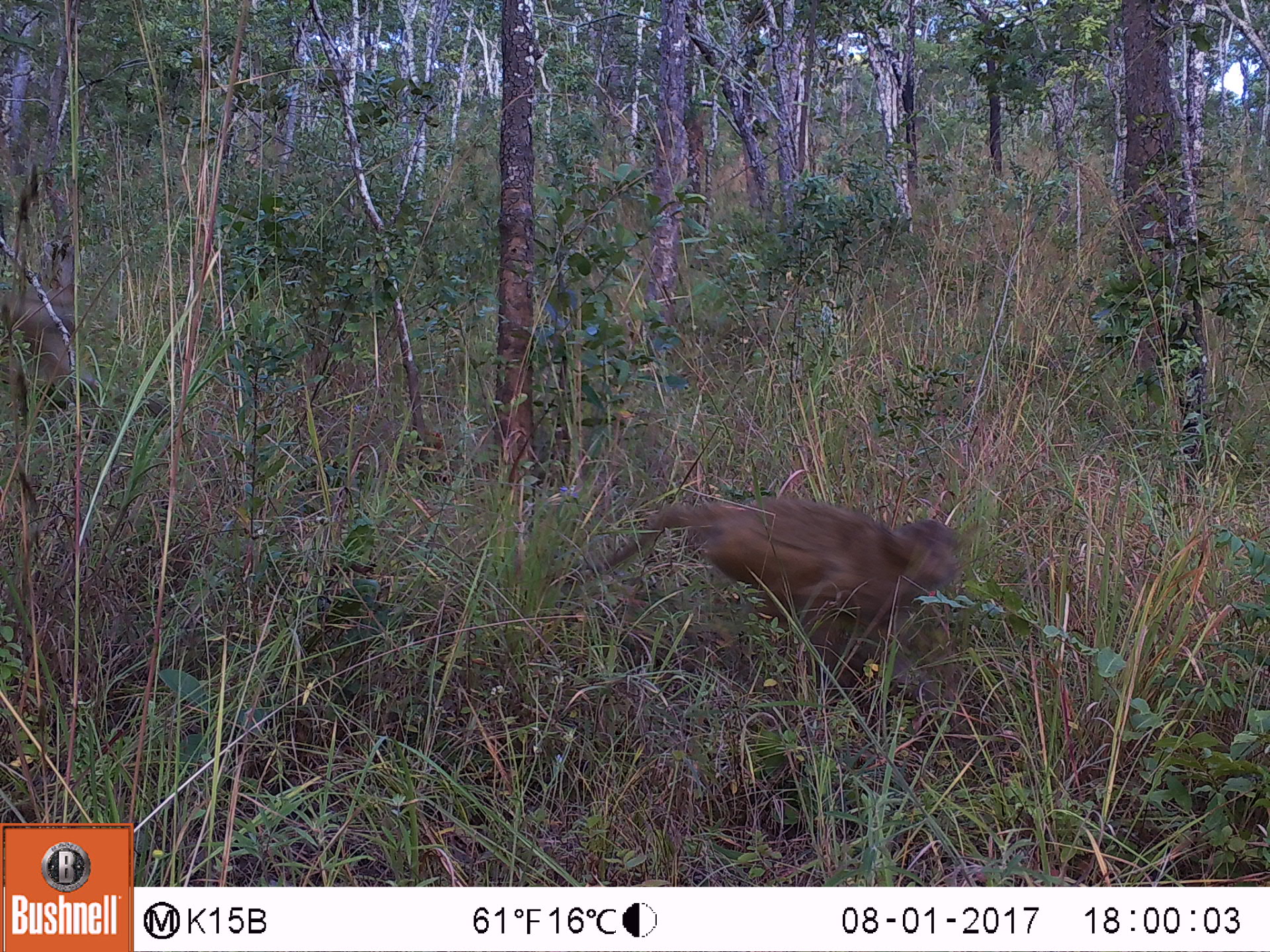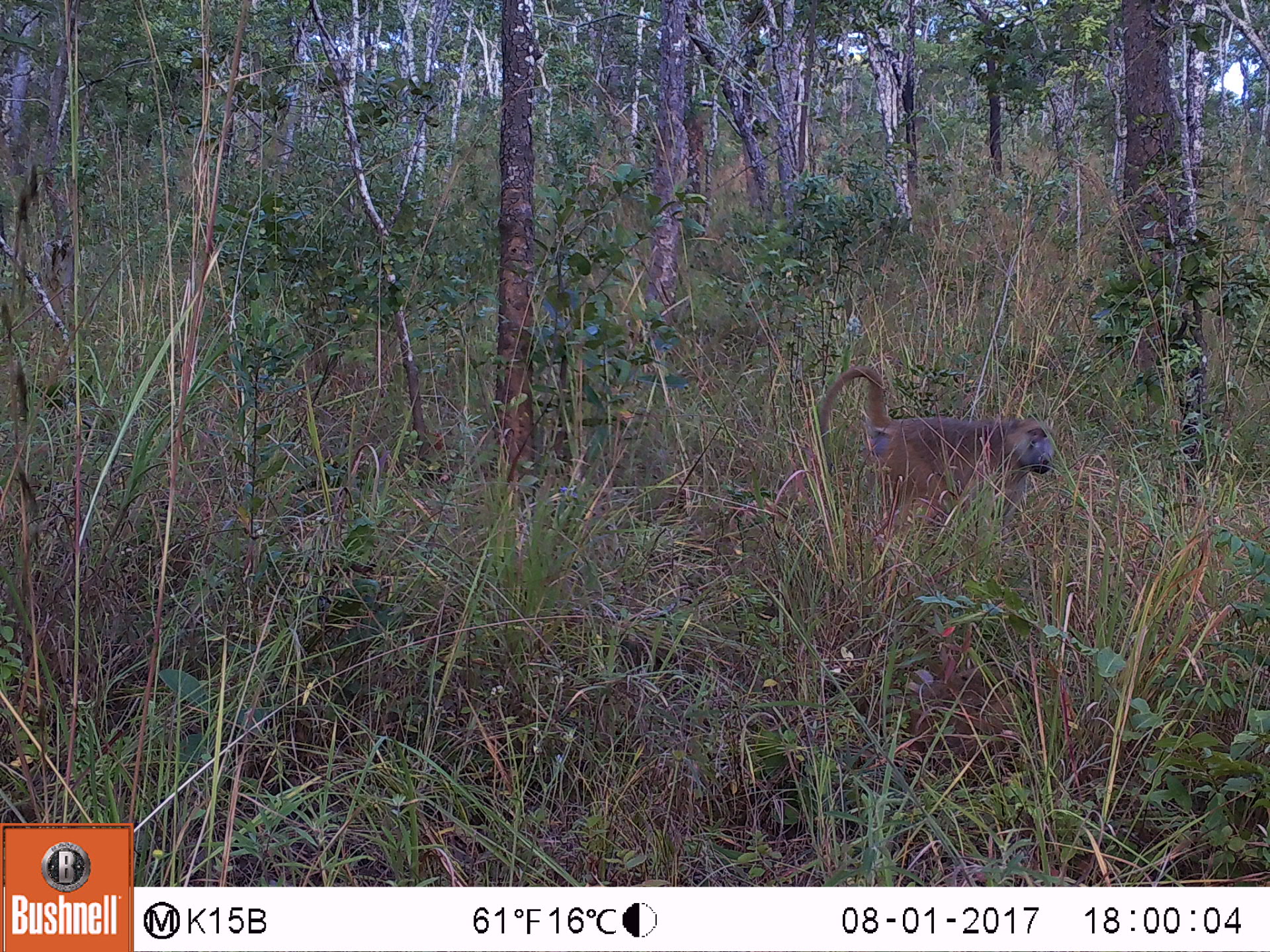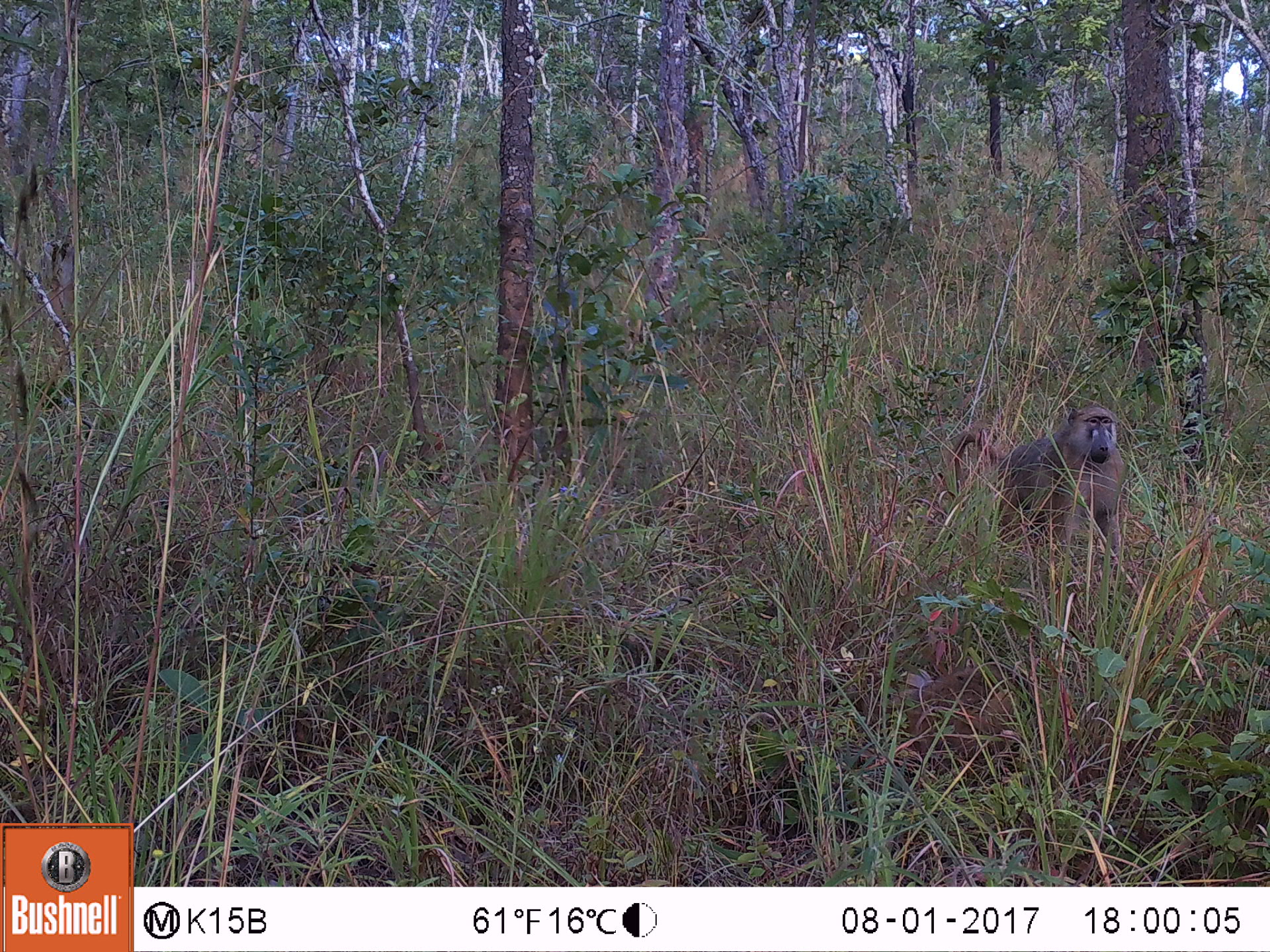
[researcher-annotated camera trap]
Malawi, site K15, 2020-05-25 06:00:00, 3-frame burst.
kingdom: Animalia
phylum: Chordata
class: Mammalia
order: Primates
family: Cercopithecidae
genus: Papio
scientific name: Papio cynocephalus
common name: yellow baboon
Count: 2.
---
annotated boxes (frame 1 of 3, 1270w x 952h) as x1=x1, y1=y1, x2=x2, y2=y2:
yellow baboon: x1=565, y1=496, x2=968, y2=690; x1=2, y1=272, x2=103, y2=424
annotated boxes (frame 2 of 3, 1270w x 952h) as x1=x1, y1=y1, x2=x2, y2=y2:
yellow baboon: x1=811, y1=367, x2=1061, y2=529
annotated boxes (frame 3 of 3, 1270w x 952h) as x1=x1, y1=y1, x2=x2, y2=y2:
yellow baboon: x1=948, y1=404, x2=1128, y2=592